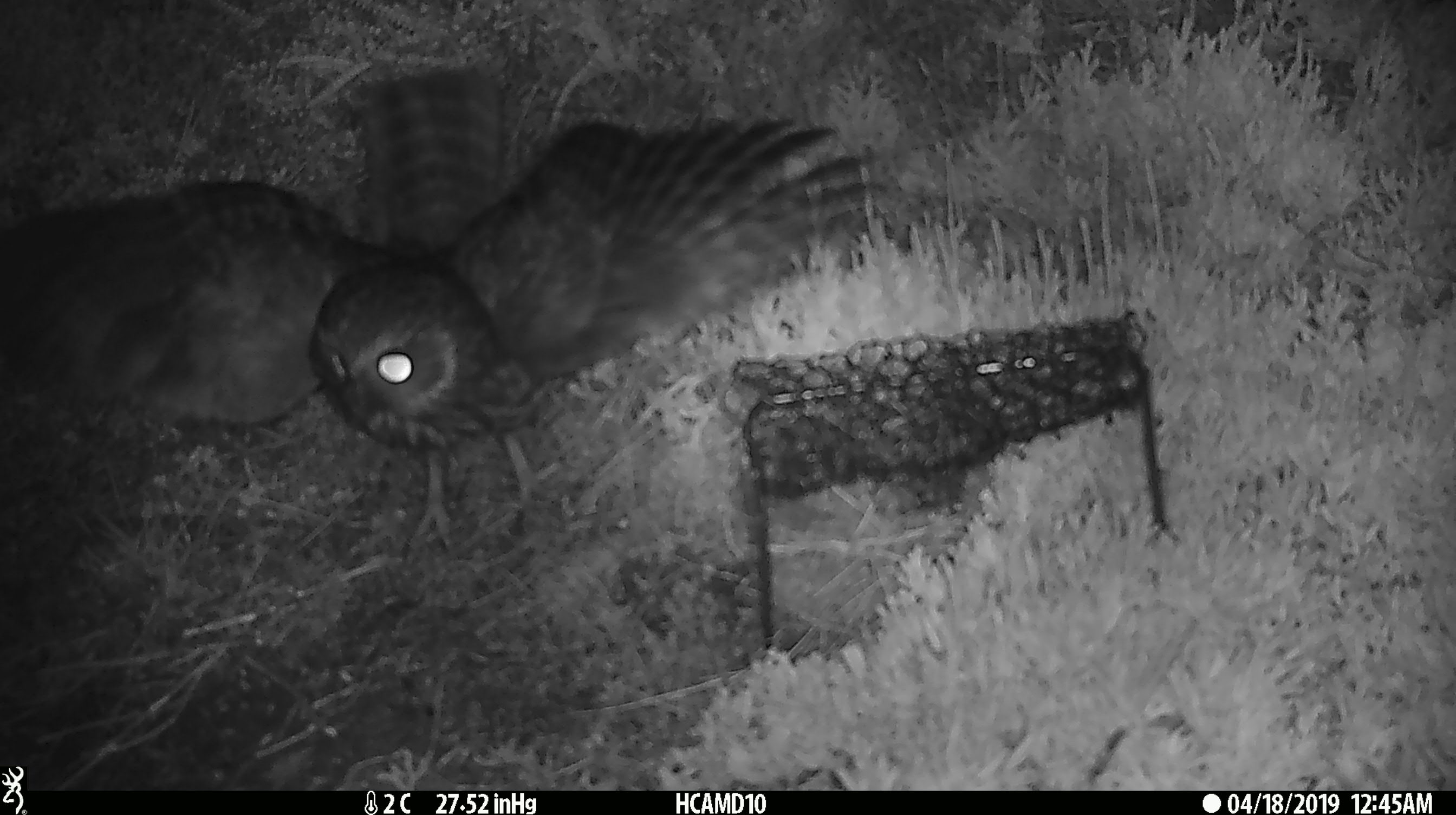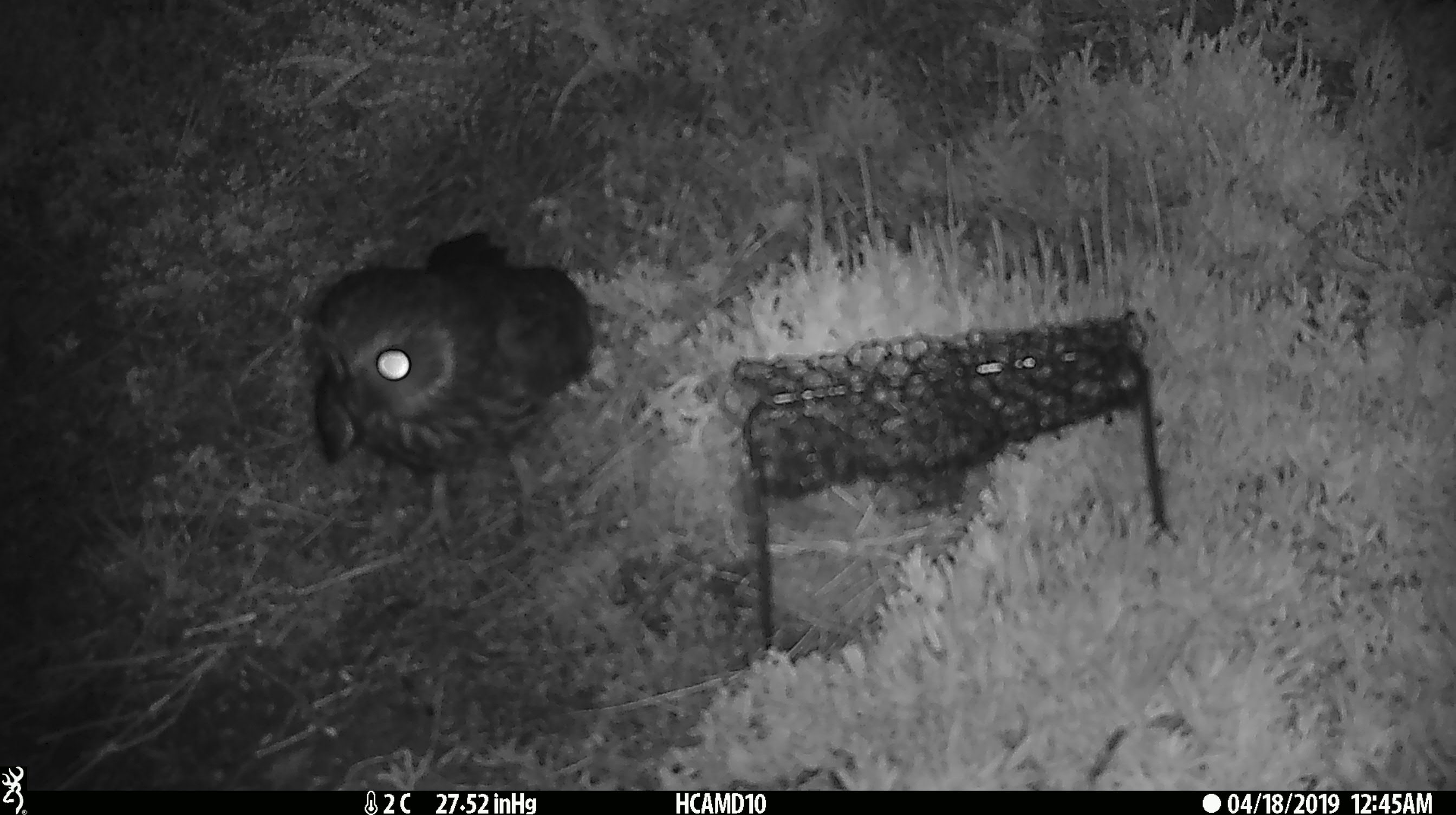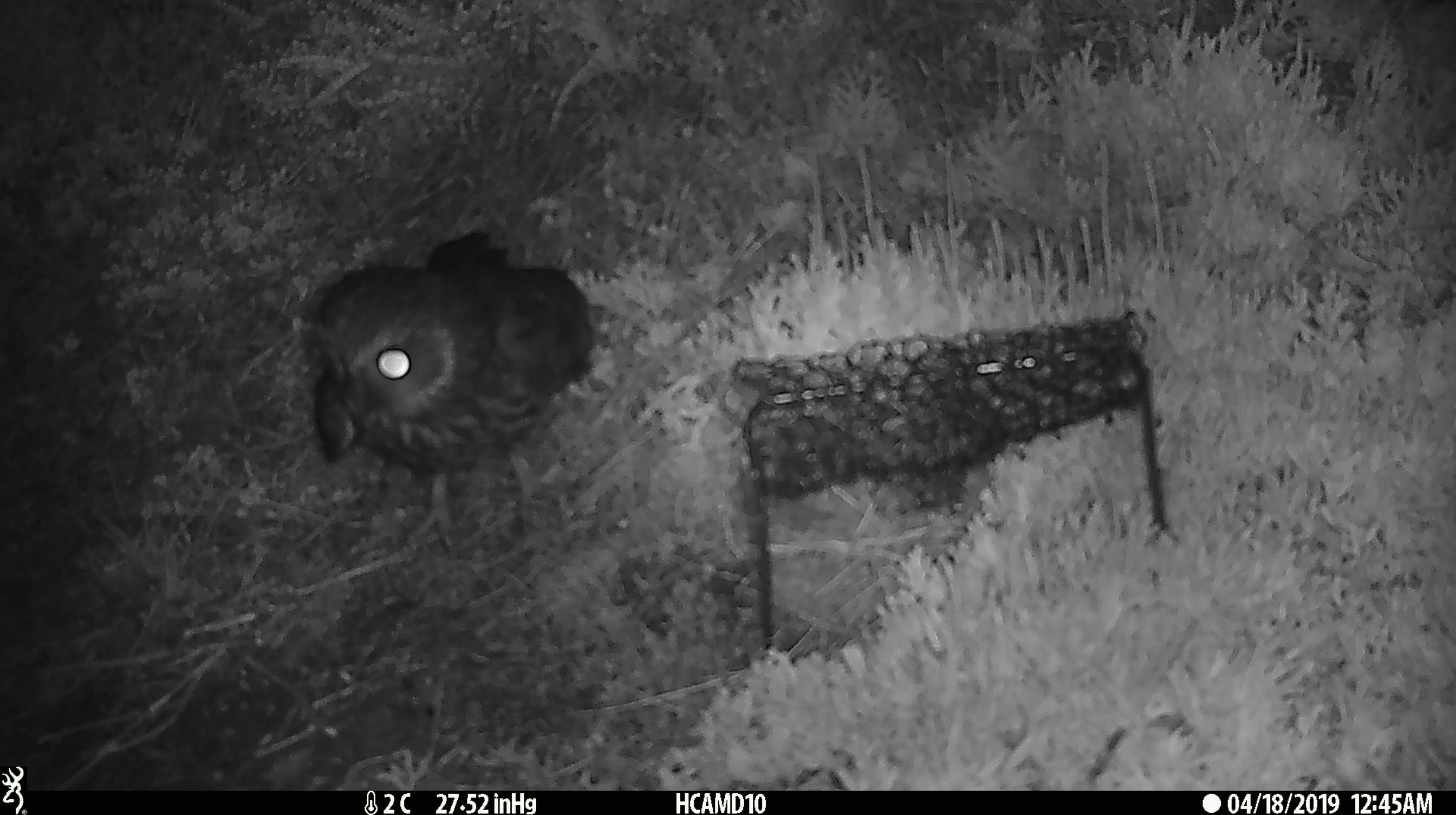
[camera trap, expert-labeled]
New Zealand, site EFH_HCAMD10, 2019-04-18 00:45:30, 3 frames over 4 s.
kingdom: Animalia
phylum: Chordata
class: Aves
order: Strigiformes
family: Strigidae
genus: Ninox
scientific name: Ninox novaeseelandiae novaeseelandiae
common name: morepork